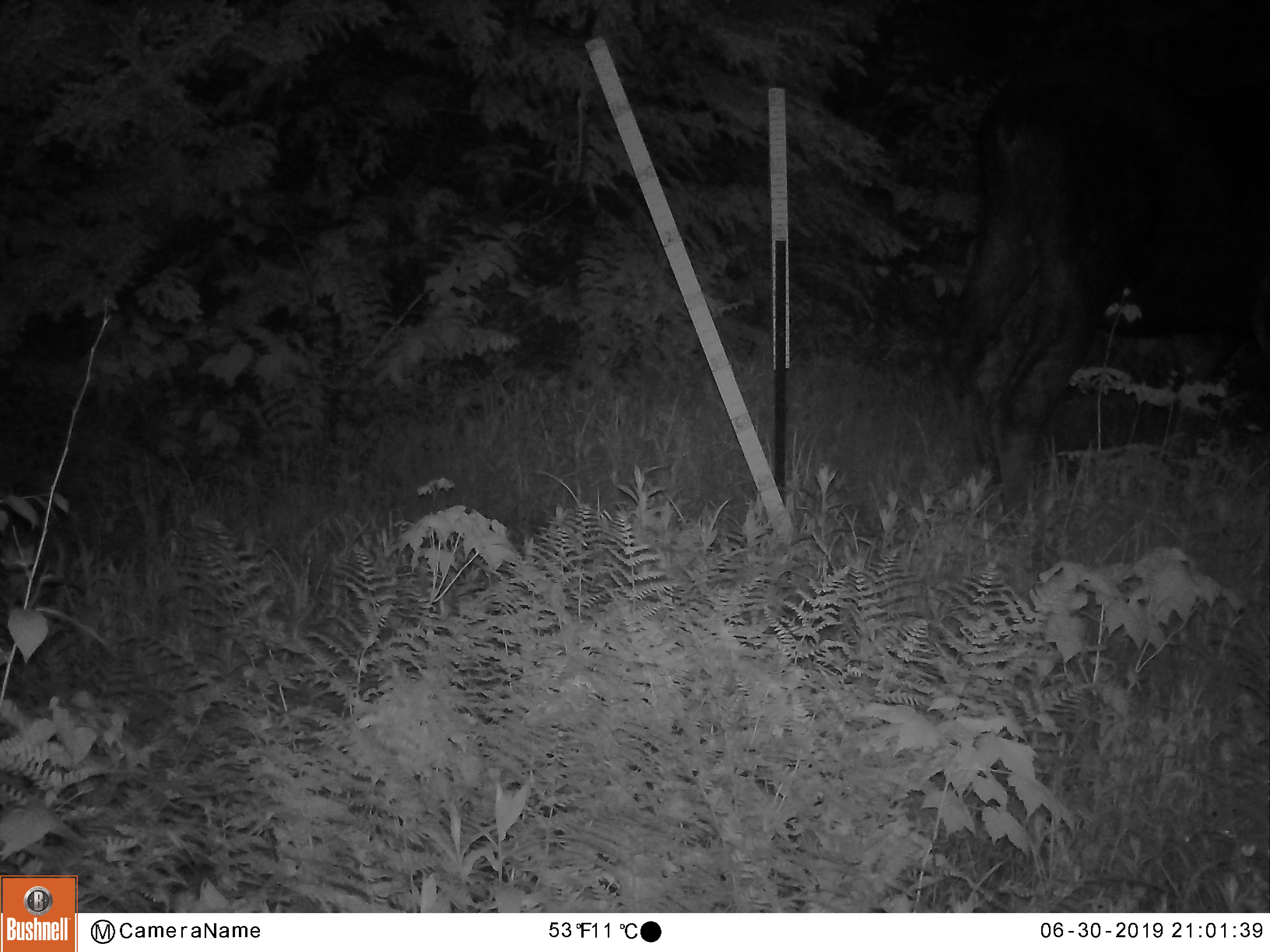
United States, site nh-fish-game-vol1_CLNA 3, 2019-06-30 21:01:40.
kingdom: Animalia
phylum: Chordata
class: Mammalia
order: Artiodactyla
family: Cervidae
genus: Alces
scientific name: Alces alces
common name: moose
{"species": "moose (Alces alces)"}